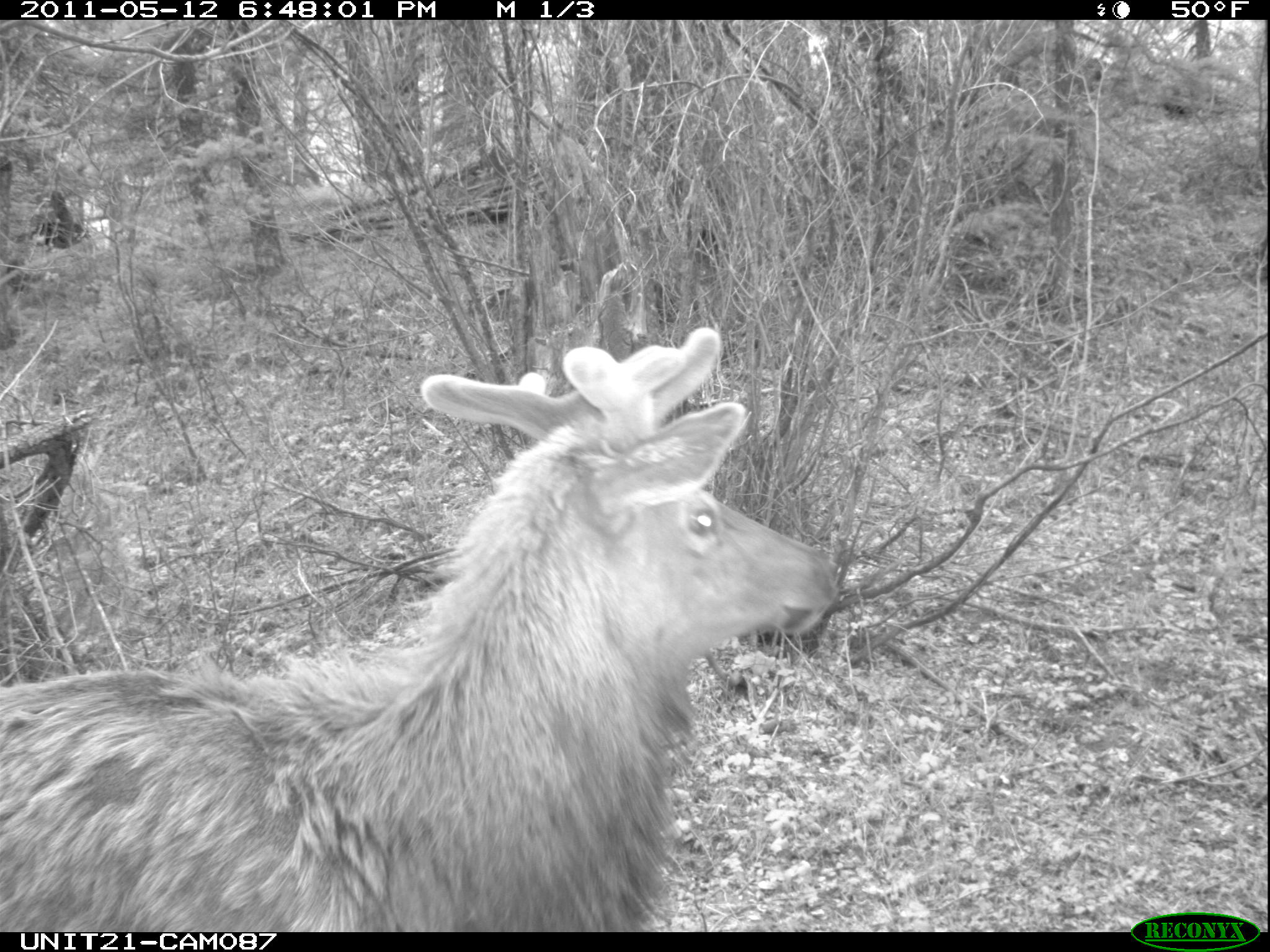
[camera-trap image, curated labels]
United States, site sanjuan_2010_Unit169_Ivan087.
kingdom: Animalia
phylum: Chordata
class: Mammalia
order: Artiodactyla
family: Cervidae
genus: Cervus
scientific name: Cervus elaphus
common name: red deer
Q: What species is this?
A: Cervus elaphus (red deer).